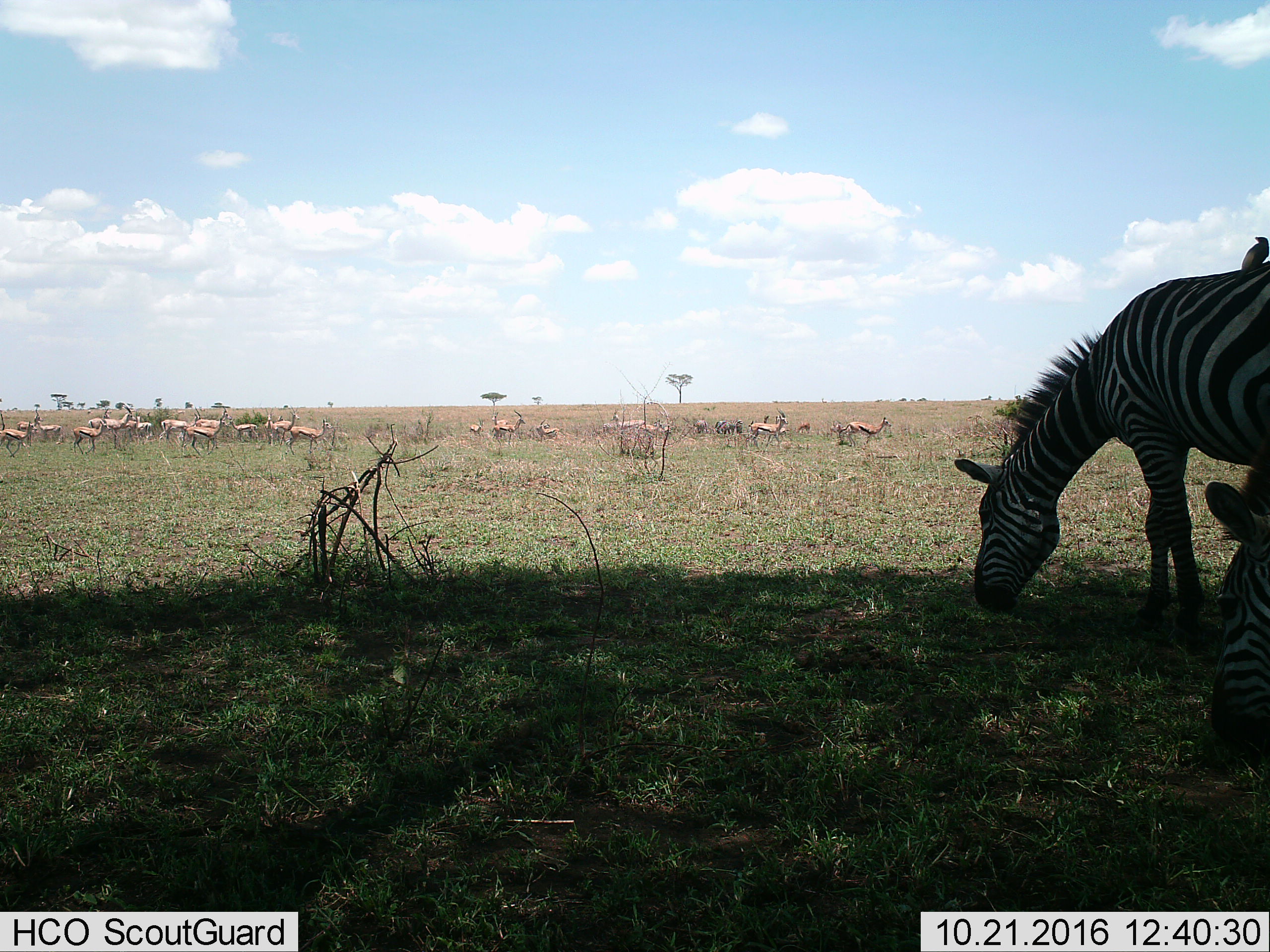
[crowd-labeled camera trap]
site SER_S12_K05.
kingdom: Animalia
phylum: Chordata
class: Mammalia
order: Artiodactyla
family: Bovidae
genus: Eudorcas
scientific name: Eudorcas thomsonii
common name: thomson's gazelle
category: gazellethomsons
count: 11-50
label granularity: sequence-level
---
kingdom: Animalia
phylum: Chordata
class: Mammalia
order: Perissodactyla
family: Equidae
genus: Equus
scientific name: Equus quagga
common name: plains zebra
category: zebraplains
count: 2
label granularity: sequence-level